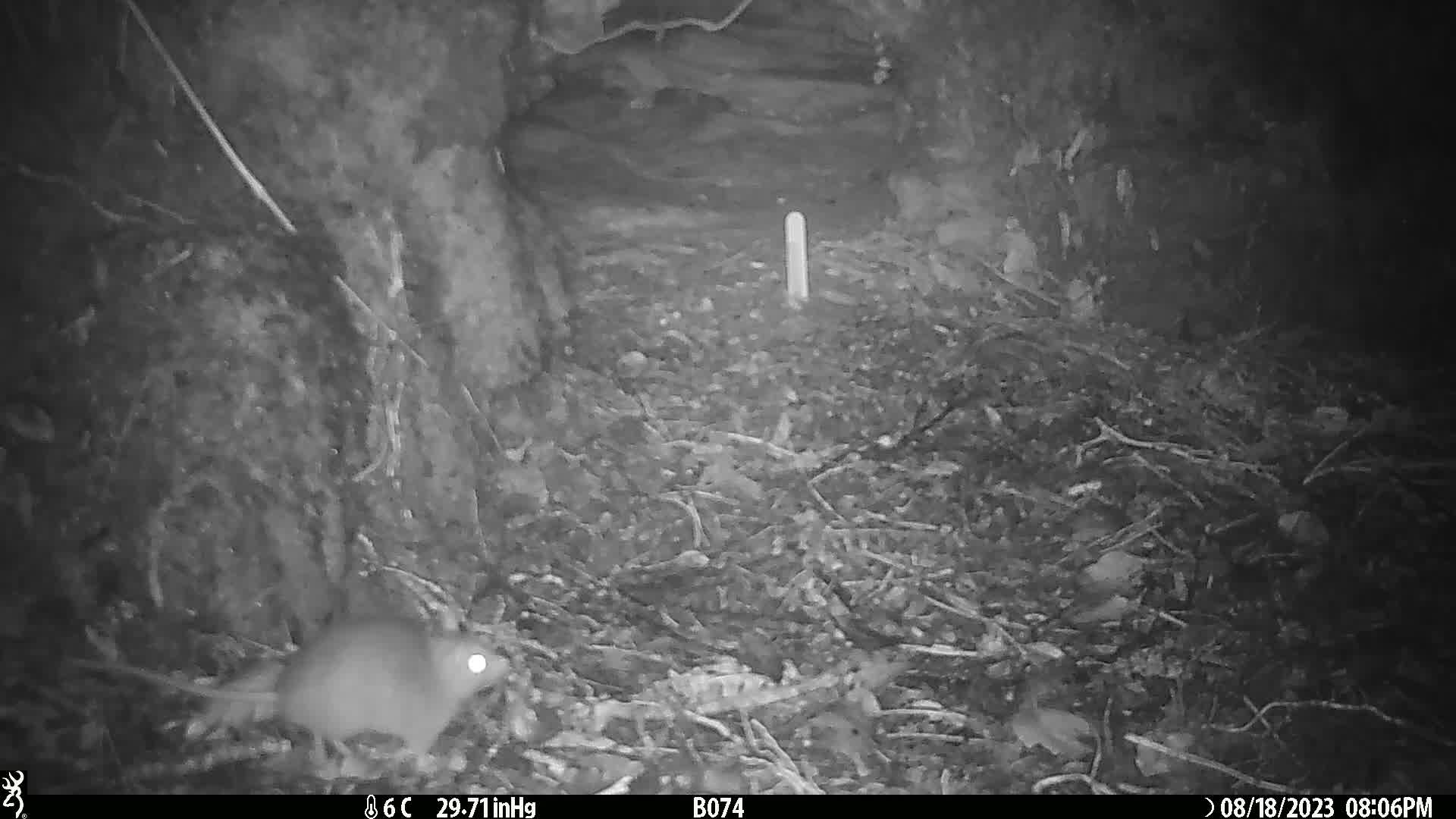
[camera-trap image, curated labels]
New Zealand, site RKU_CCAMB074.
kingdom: Animalia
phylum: Chordata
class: Mammalia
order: Rodentia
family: Muridae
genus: Rattus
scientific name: Rattus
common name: rat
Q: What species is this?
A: Rat (Rattus).